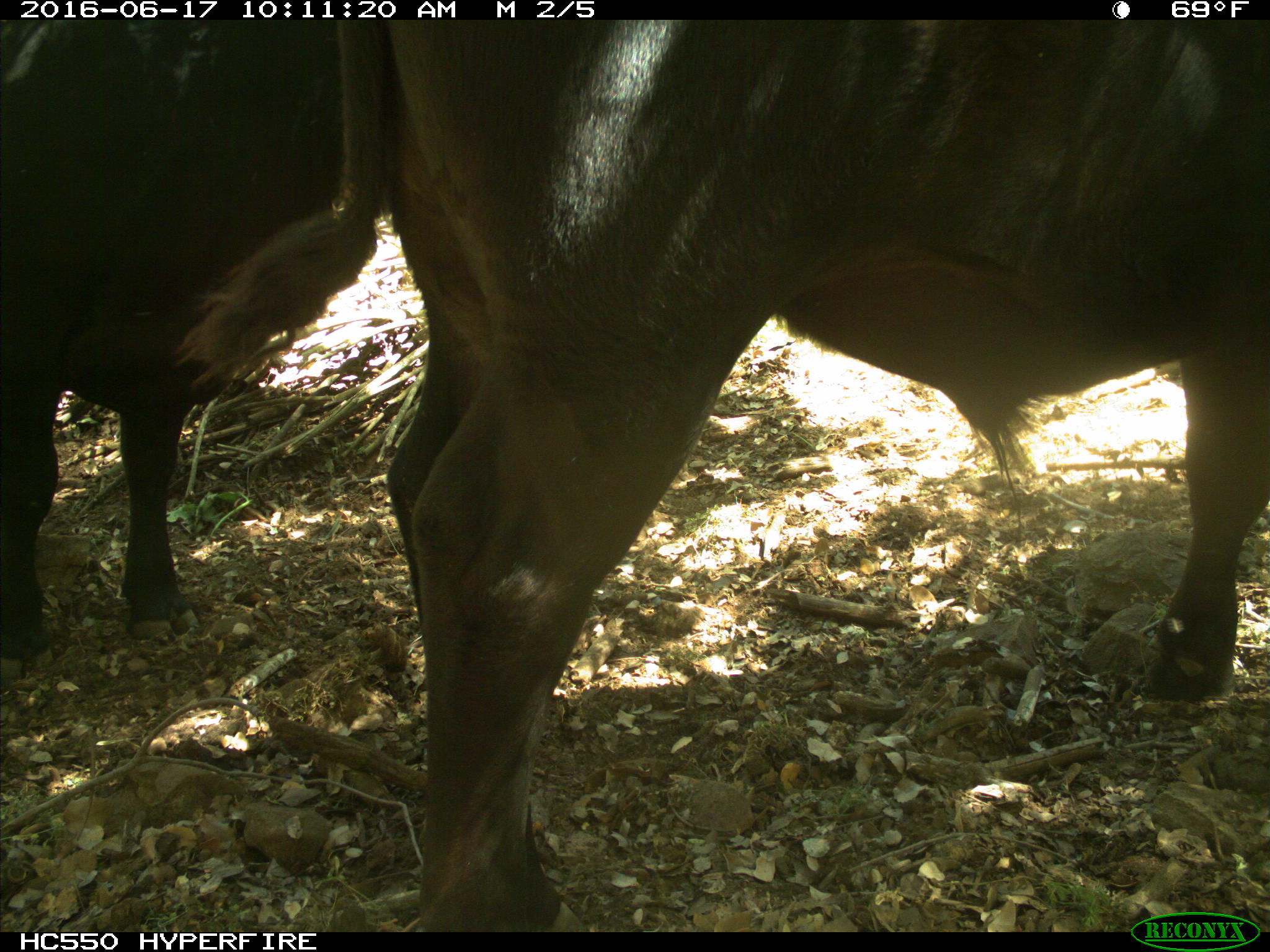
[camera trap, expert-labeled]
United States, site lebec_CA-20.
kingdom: Animalia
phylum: Chordata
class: Mammalia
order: Artiodactyla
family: Bovidae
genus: Bos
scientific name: Bos taurus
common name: domestic cow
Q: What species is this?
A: Bos taurus (domestic cow).